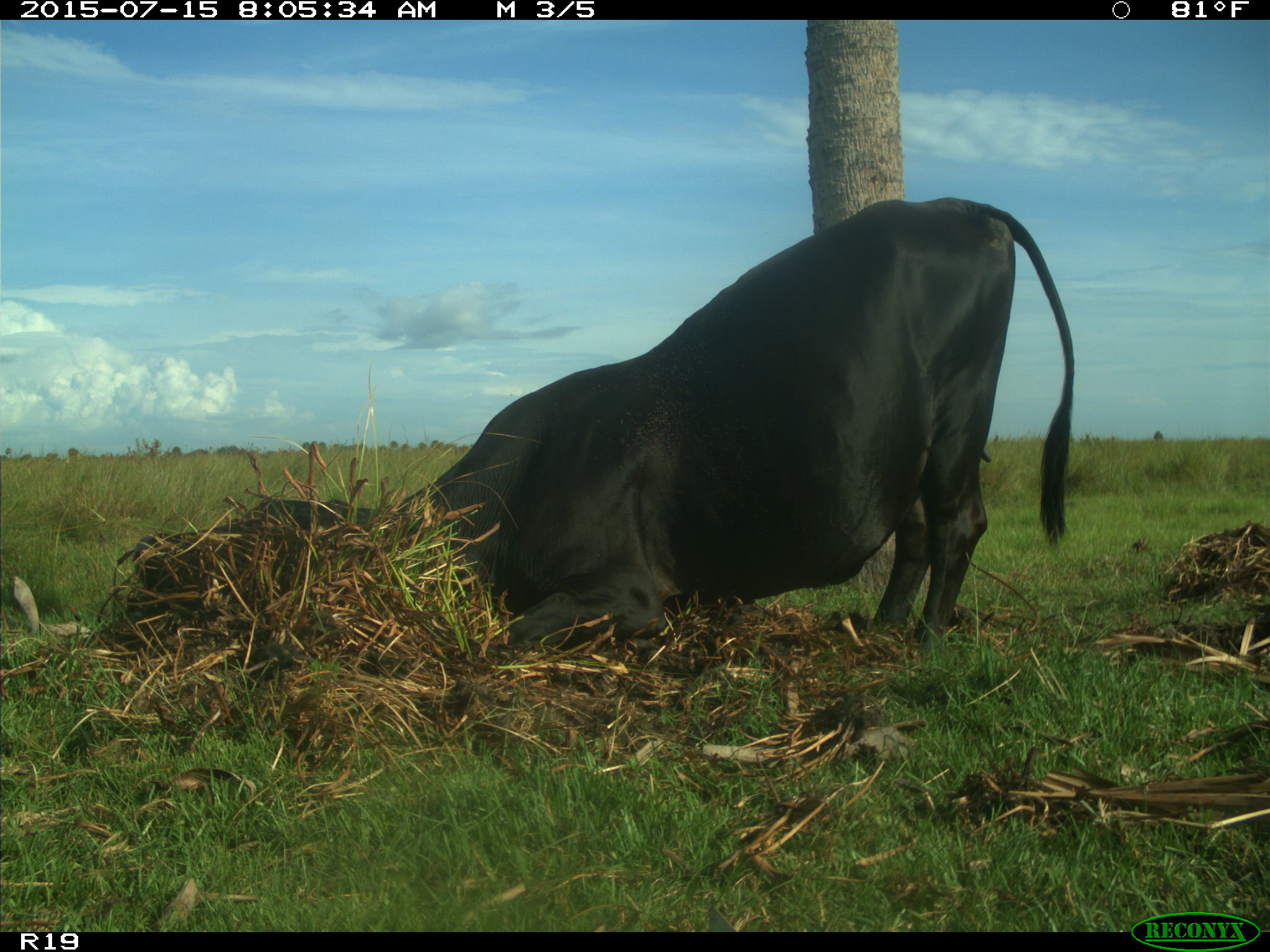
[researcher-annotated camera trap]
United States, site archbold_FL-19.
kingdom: Animalia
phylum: Chordata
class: Mammalia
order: Artiodactyla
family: Bovidae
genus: Bos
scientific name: Bos taurus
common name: domestic cow